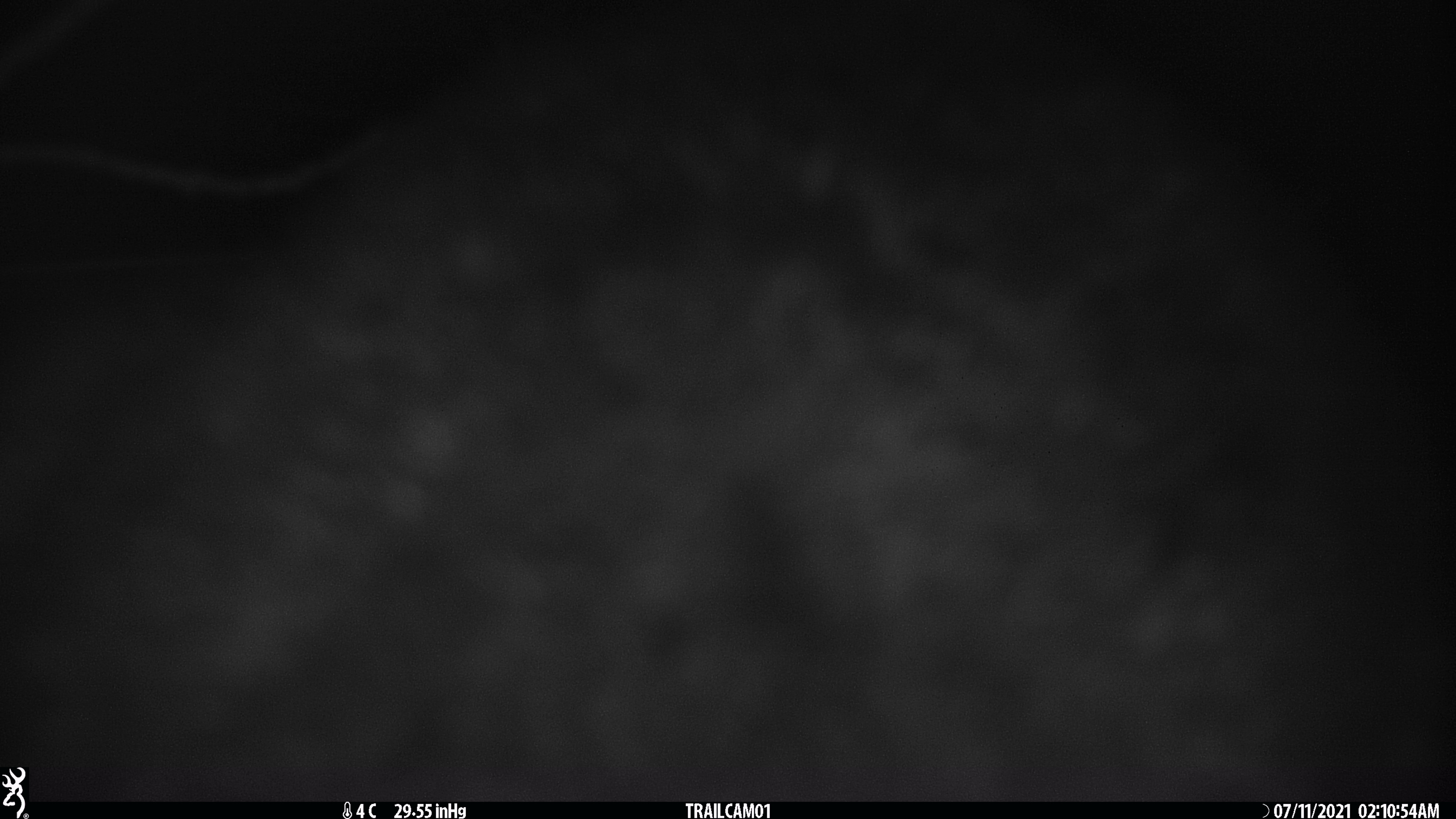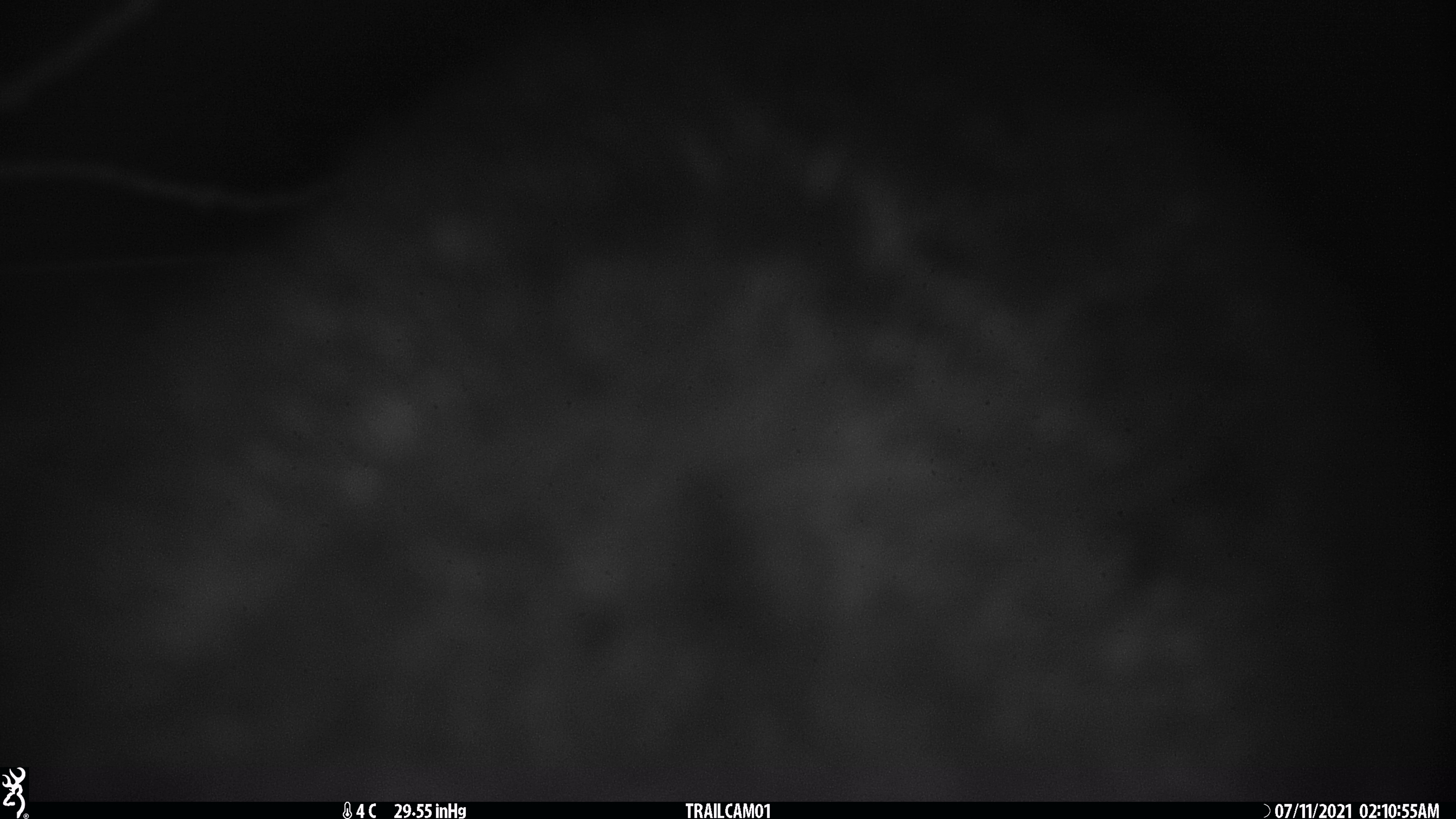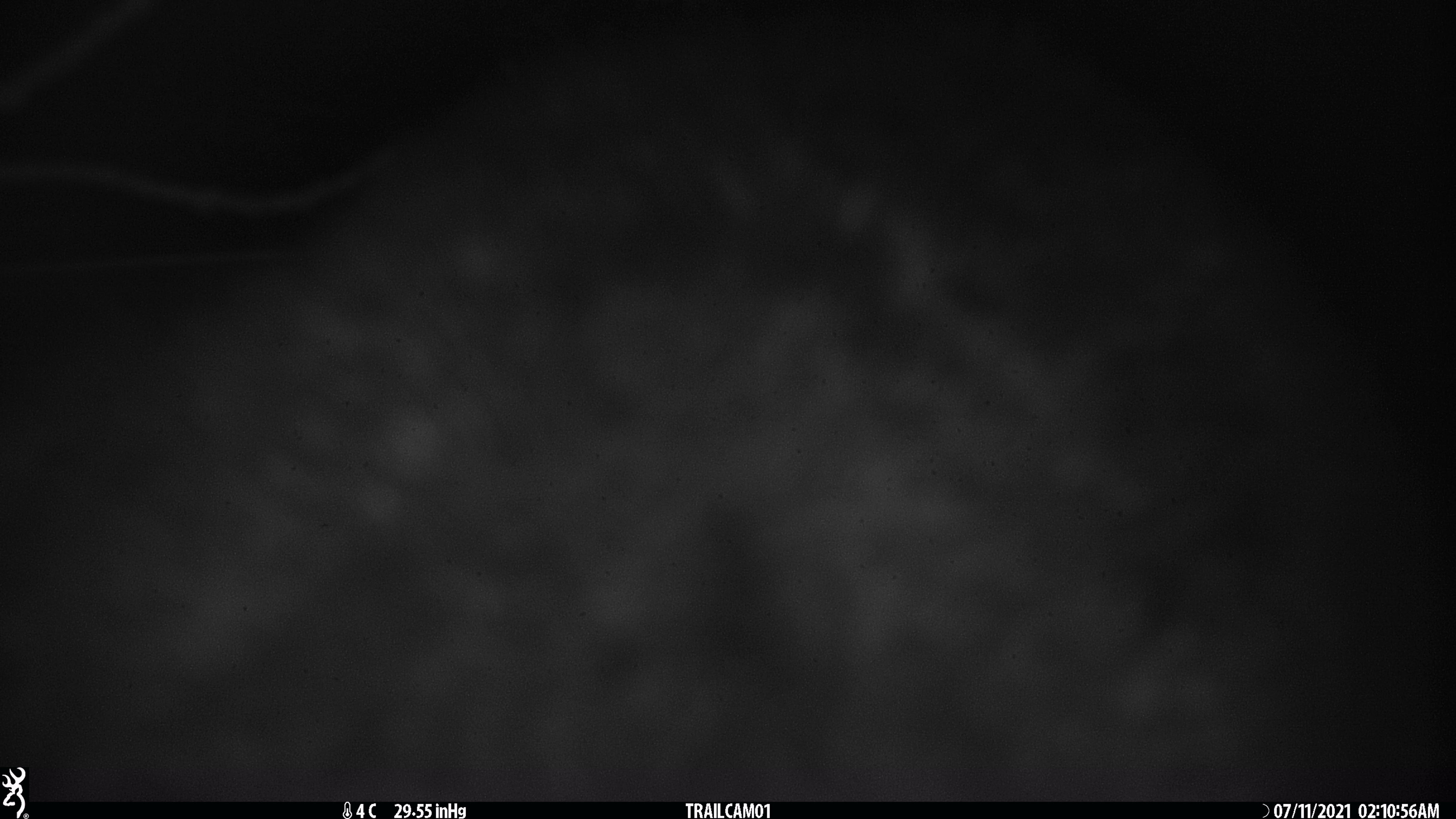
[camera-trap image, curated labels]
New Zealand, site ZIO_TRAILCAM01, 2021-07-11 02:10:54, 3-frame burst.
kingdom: Animalia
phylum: Chordata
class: Mammalia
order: Diprotodontia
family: Phalangeridae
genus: Trichosurus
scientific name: Trichosurus vulpecula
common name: common brushtail possum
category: possum